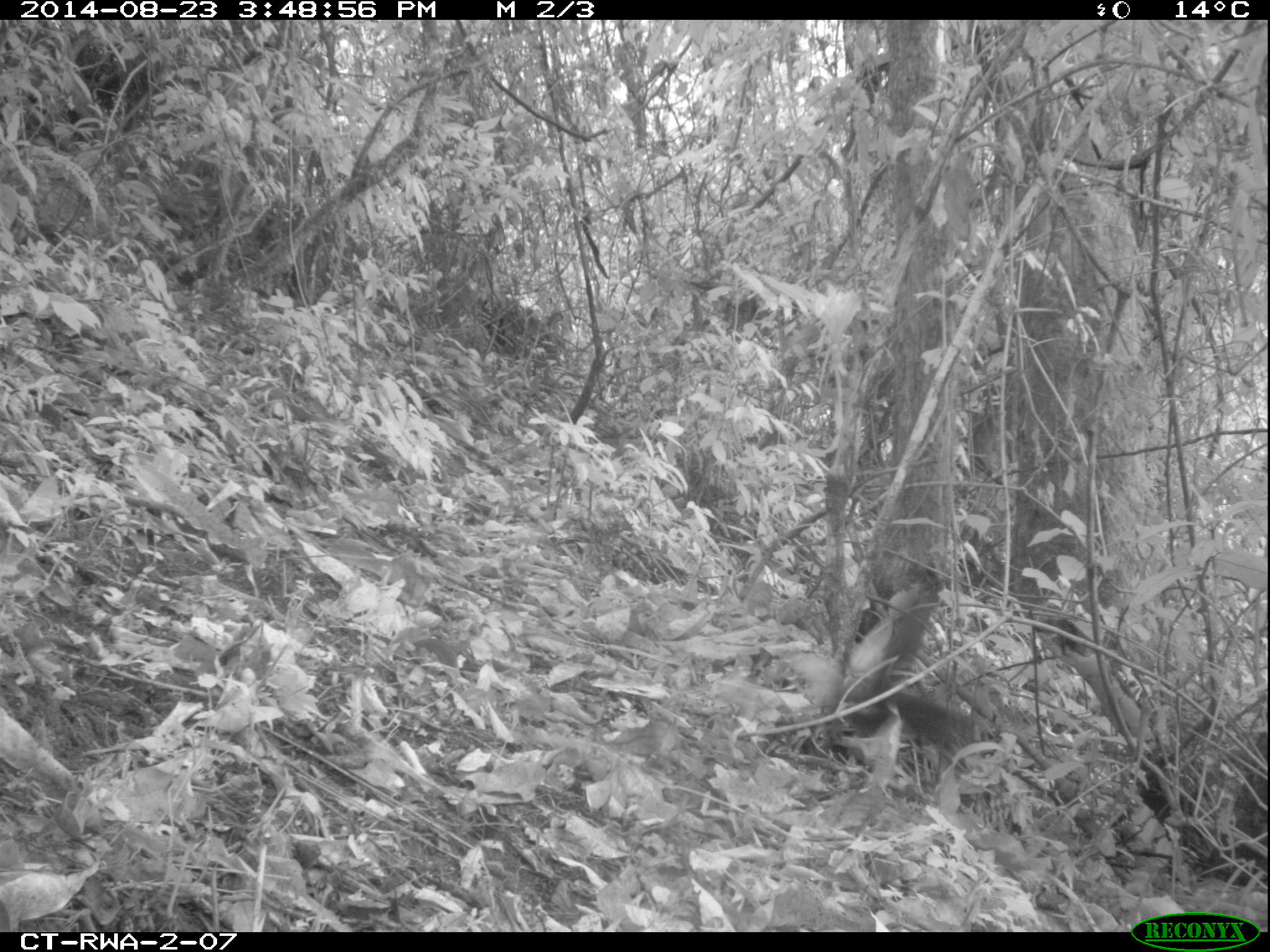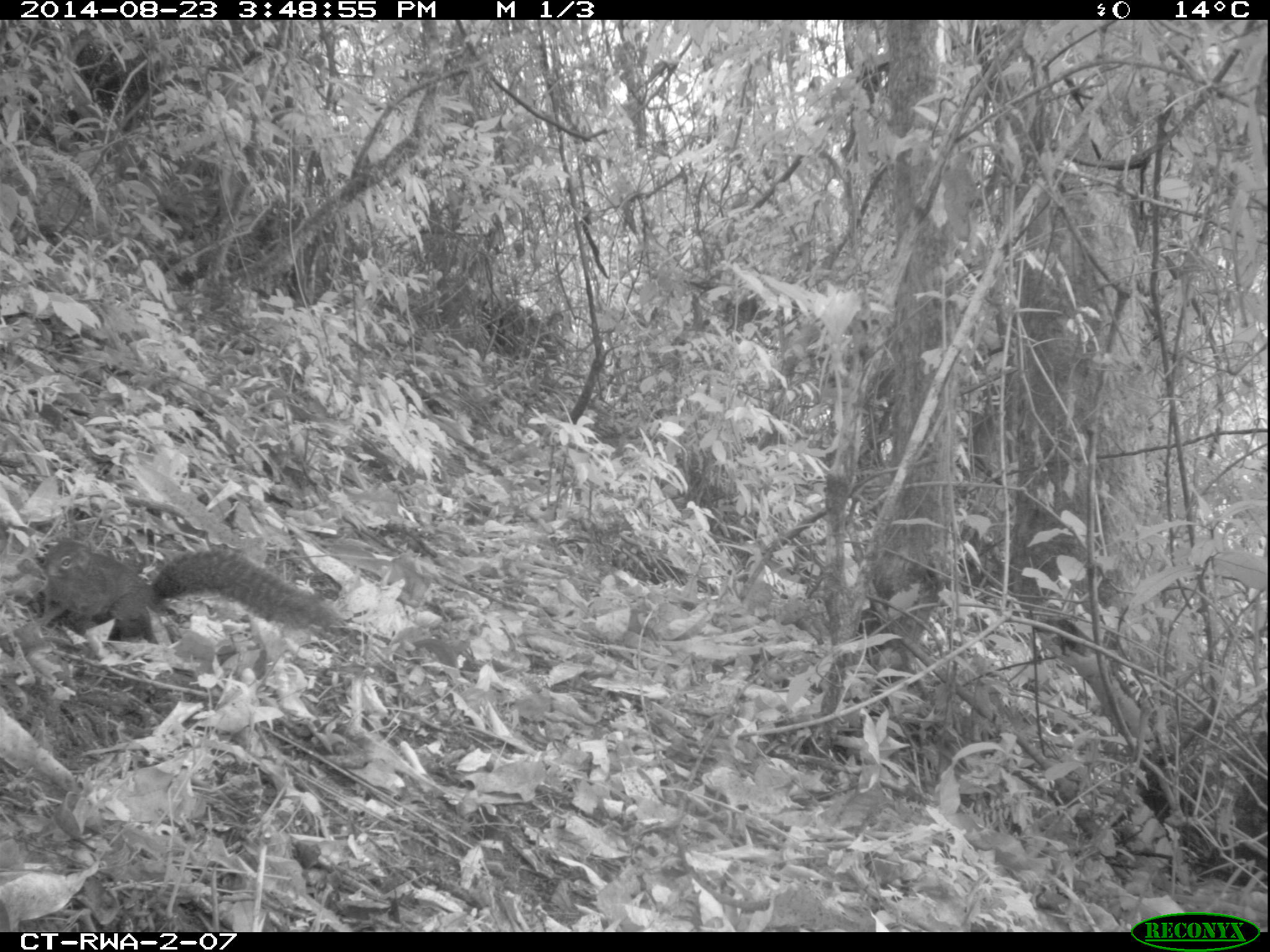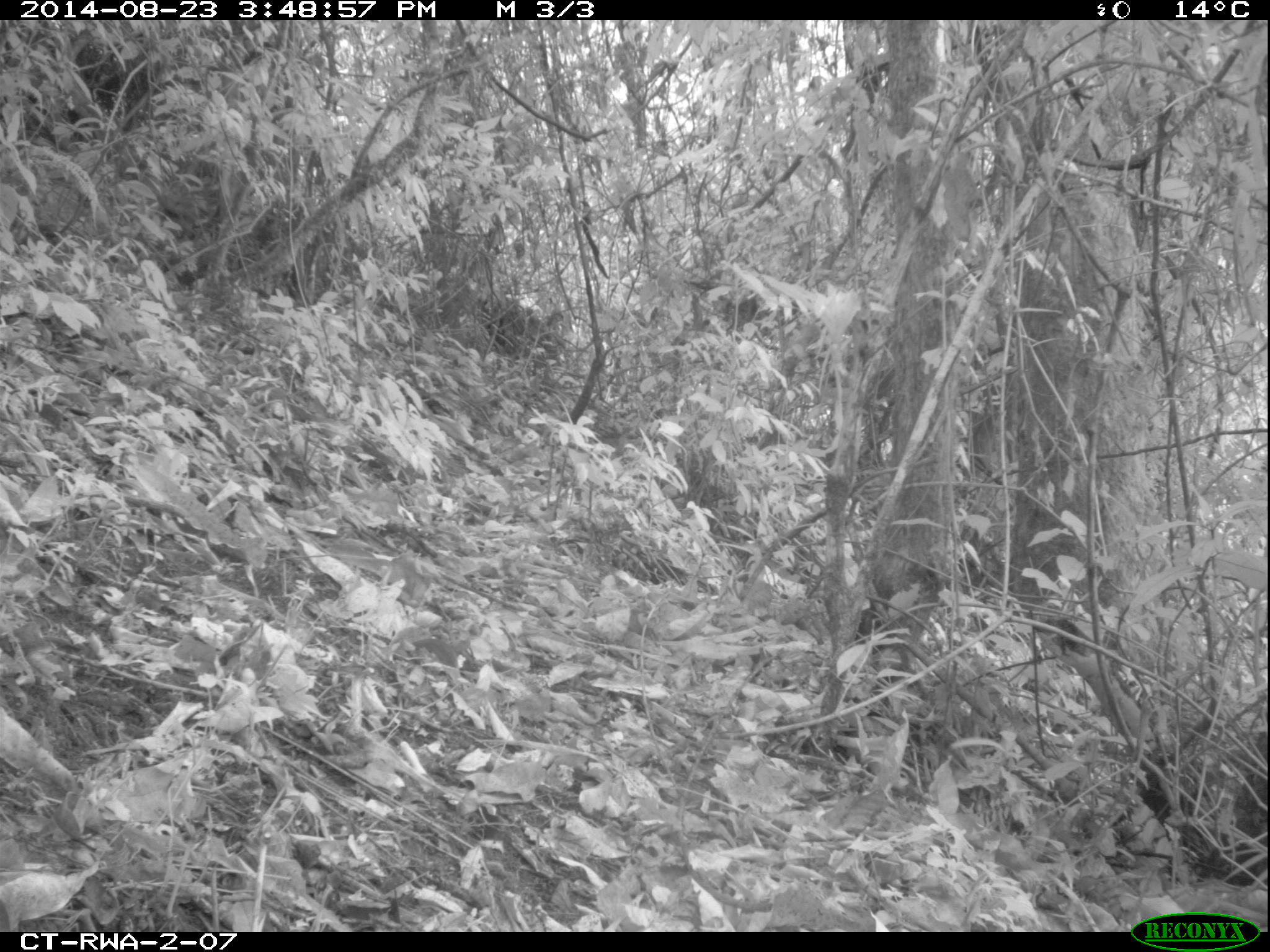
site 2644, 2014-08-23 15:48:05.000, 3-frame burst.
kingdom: Animalia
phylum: Chordata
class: Mammalia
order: Rodentia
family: Sciuridae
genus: Funisciurus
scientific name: Funisciurus carruthersi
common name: carruther's mountain squirrel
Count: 1.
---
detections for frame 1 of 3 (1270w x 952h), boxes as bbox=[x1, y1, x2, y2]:
funisciurus carruthersi: bbox=[824, 558, 977, 742]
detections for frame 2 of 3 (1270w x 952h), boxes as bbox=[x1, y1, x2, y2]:
funisciurus carruthersi: bbox=[42, 539, 338, 650]